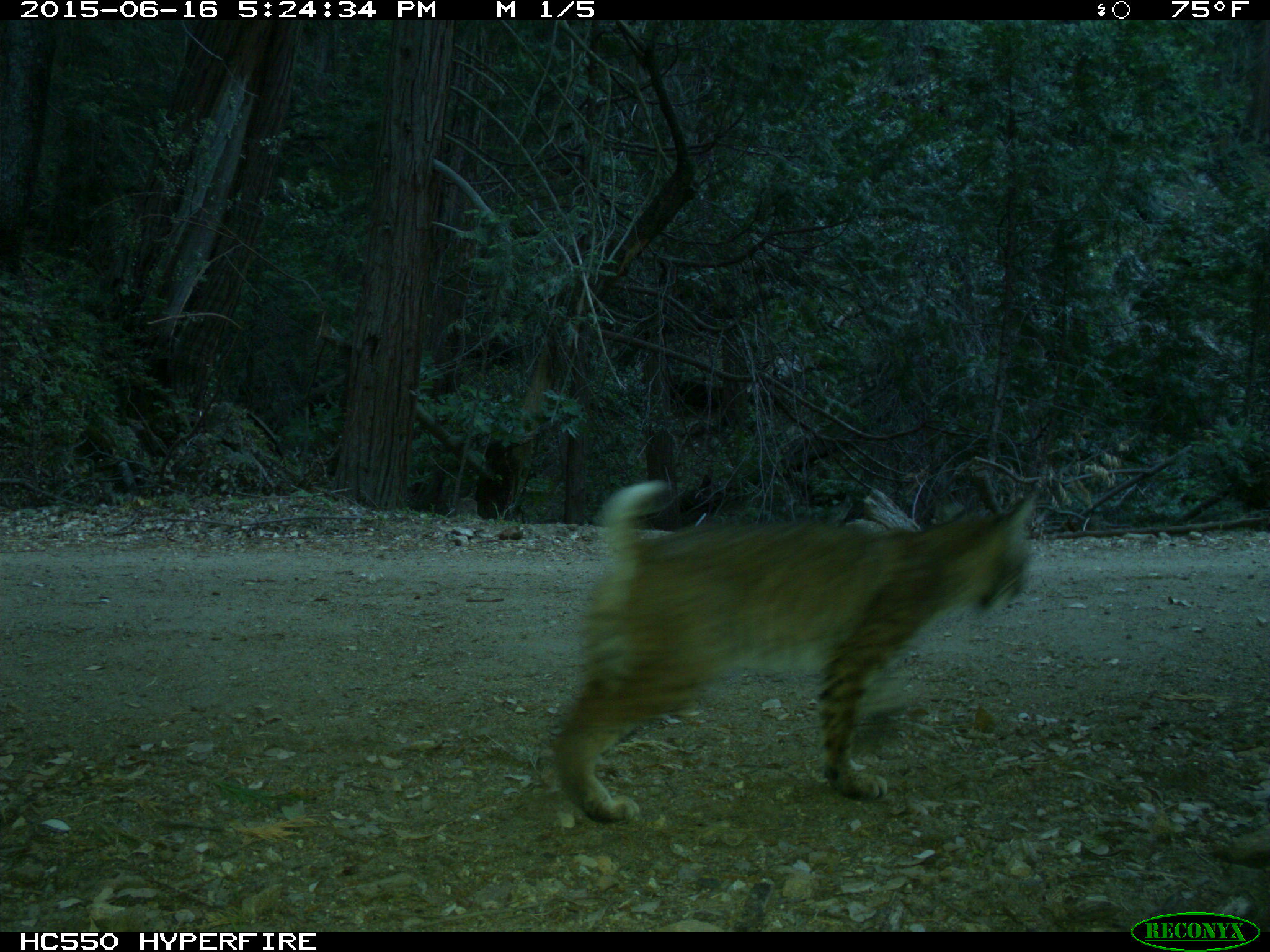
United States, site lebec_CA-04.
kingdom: Animalia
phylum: Chordata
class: Mammalia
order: Carnivora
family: Felidae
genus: Lynx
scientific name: Lynx rufus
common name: bobcat